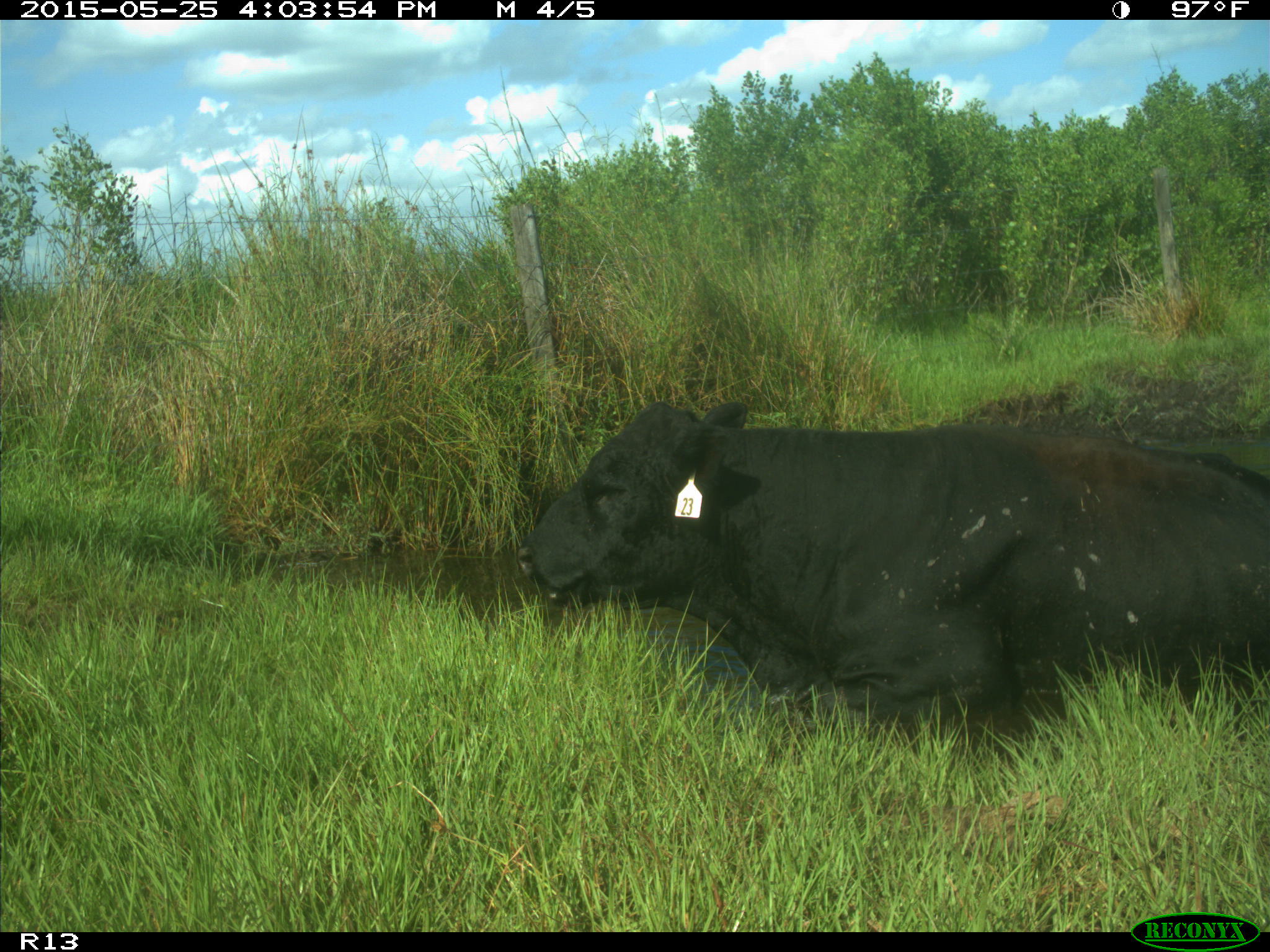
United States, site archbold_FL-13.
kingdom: Animalia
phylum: Chordata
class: Mammalia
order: Artiodactyla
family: Bovidae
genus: Bos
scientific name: Bos taurus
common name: domestic cow